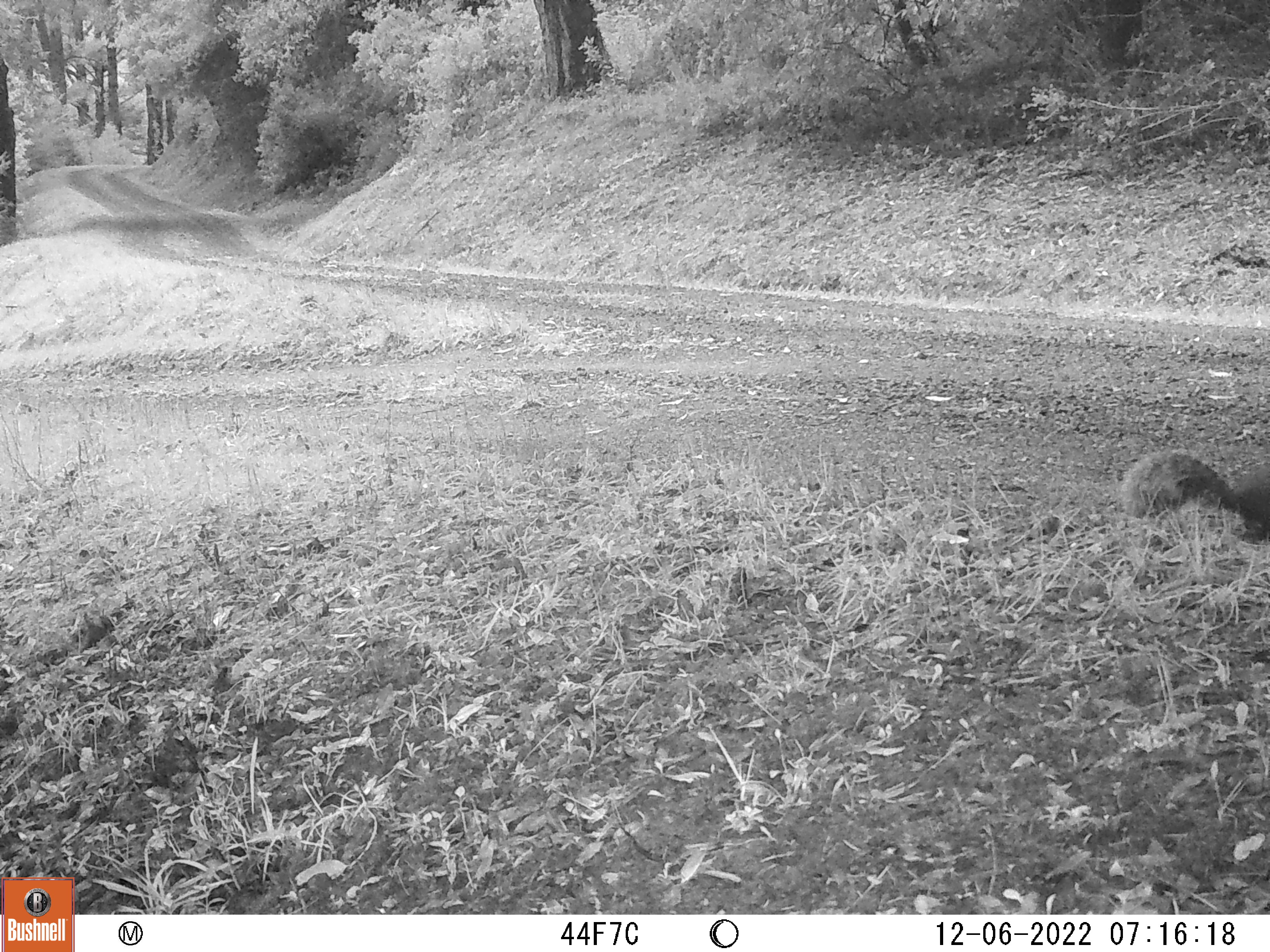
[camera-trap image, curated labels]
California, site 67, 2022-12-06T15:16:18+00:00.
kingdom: Animalia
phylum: Chordata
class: Mammalia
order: Rodentia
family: Sciuridae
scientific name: Sciuridae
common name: squirrel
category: unknown squirrel